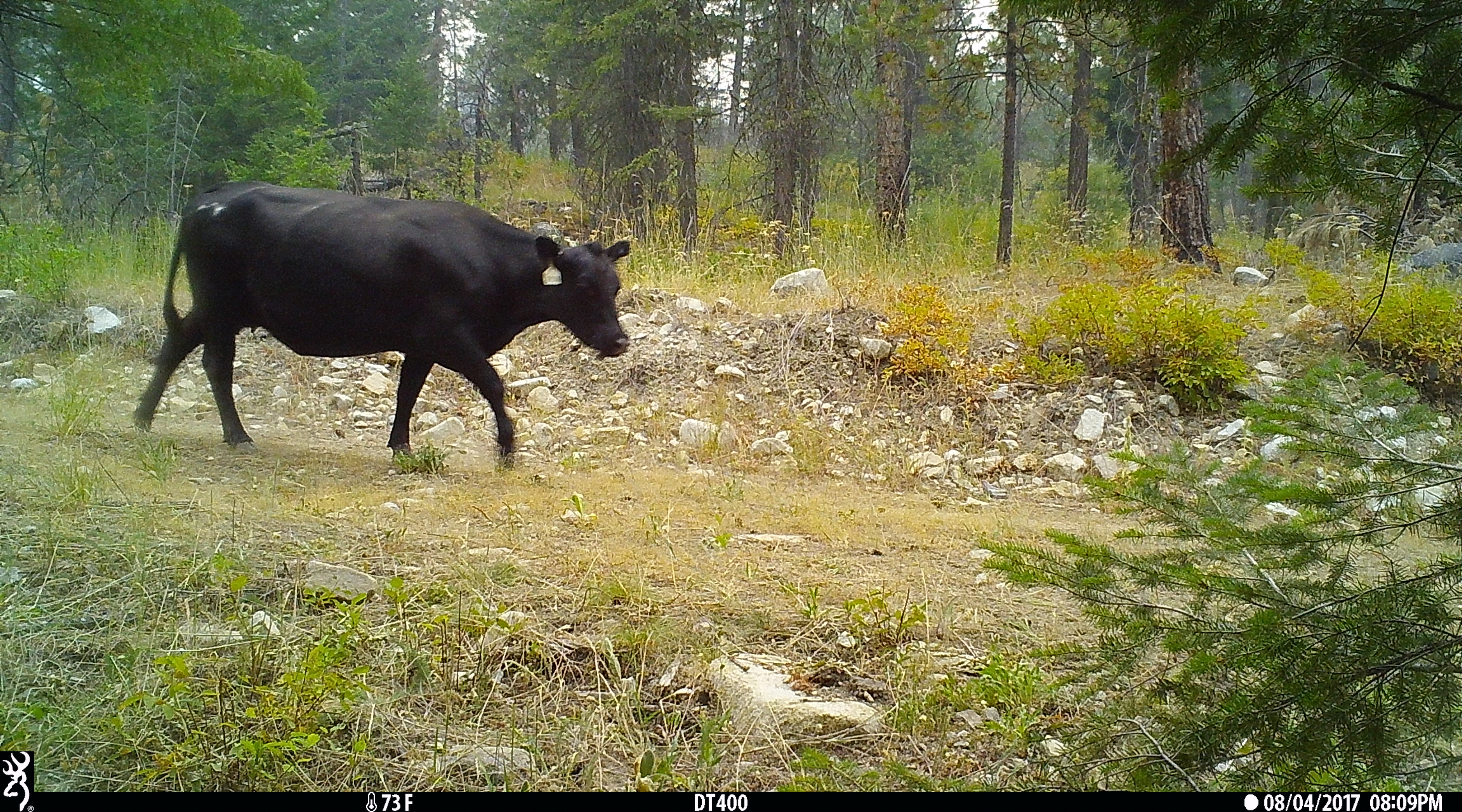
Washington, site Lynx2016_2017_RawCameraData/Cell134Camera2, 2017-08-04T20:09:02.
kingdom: Animalia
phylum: Chordata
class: Mammalia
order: Artiodactyla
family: Bovidae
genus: Bos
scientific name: Bos taurus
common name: domestic cattle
Domestic cattle (Bos taurus). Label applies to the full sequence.